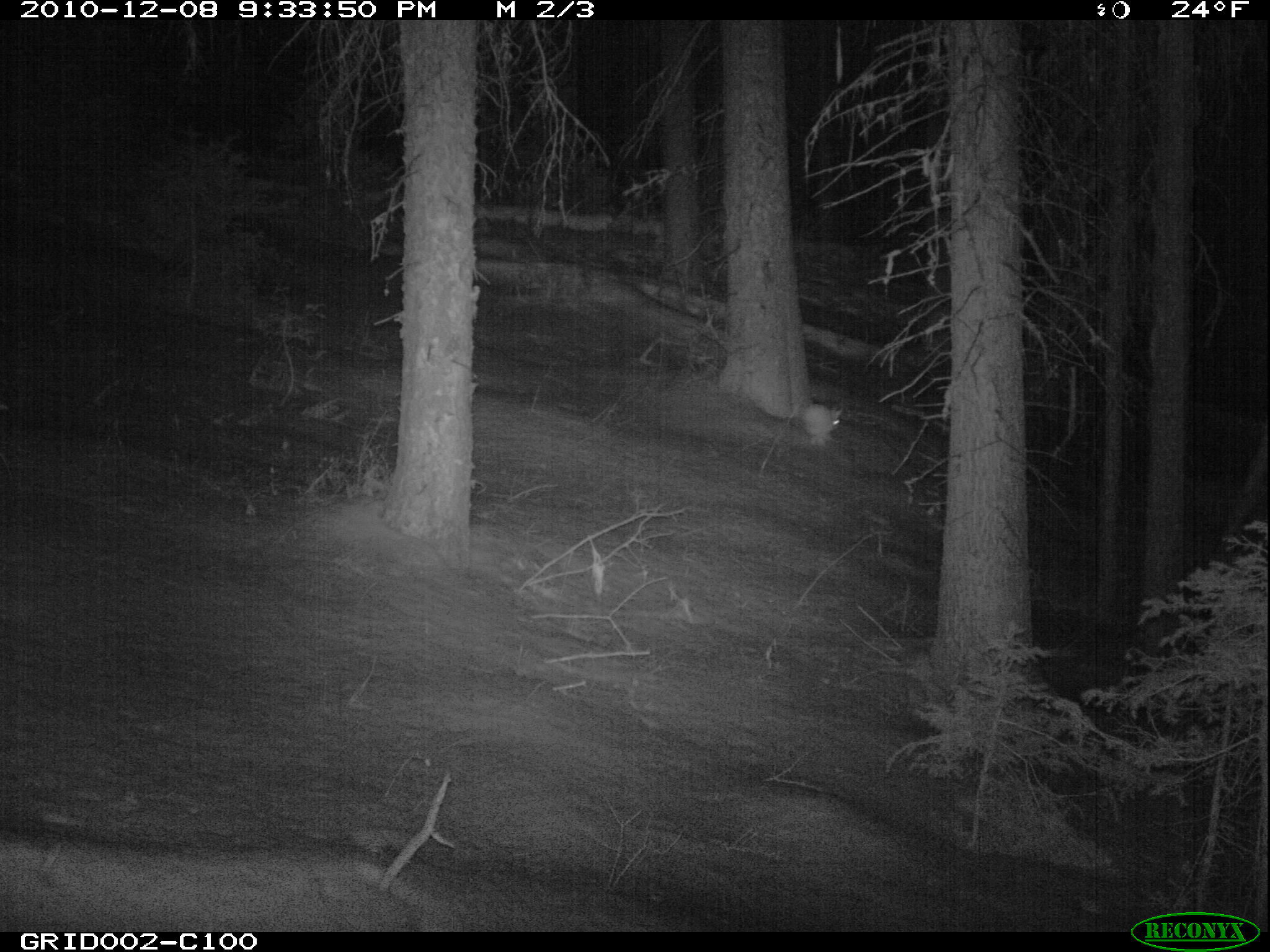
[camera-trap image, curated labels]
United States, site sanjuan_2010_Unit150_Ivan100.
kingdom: Animalia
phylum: Chordata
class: Mammalia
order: Lagomorpha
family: Leporidae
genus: Lepus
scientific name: Lepus americanus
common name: snowshoe hare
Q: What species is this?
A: Lepus americanus (snowshoe hare).